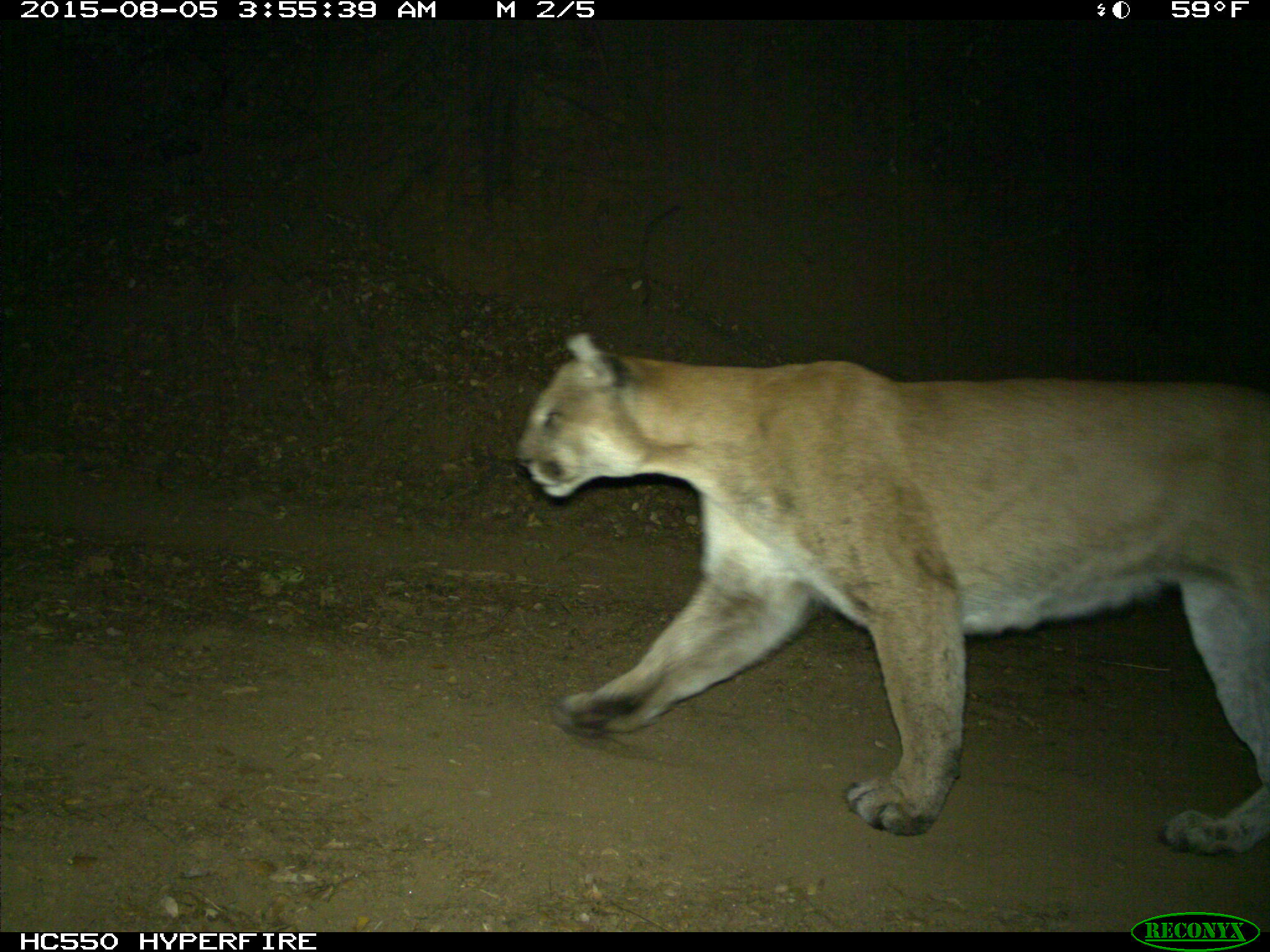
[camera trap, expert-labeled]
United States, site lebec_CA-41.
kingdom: Animalia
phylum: Chordata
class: Mammalia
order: Carnivora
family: Felidae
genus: Puma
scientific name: Puma concolor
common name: mountain lion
Puma concolor (mountain lion).